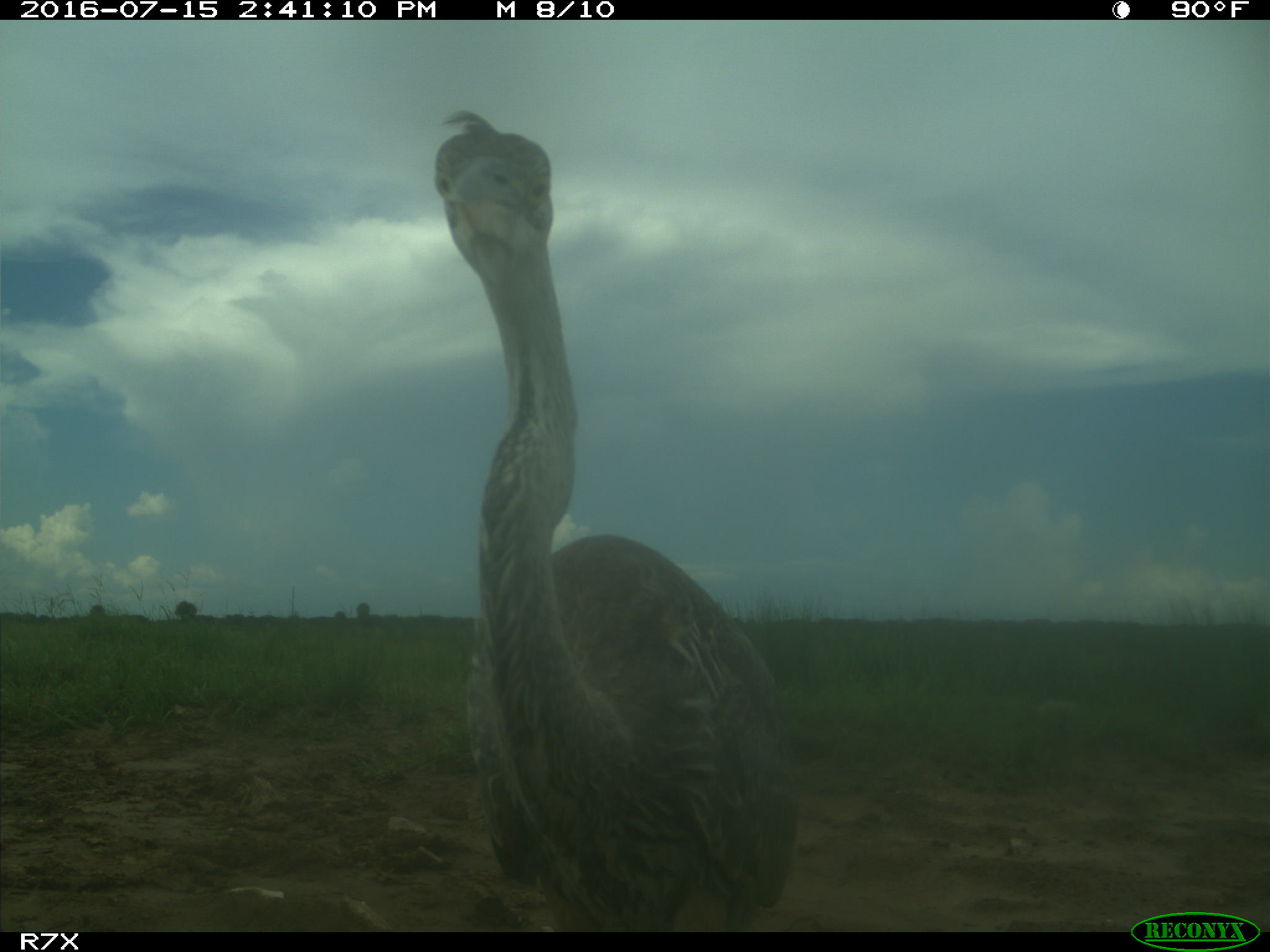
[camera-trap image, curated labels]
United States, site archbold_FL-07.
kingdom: Animalia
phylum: Chordata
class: Aves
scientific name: Aves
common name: birds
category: unidentified bird